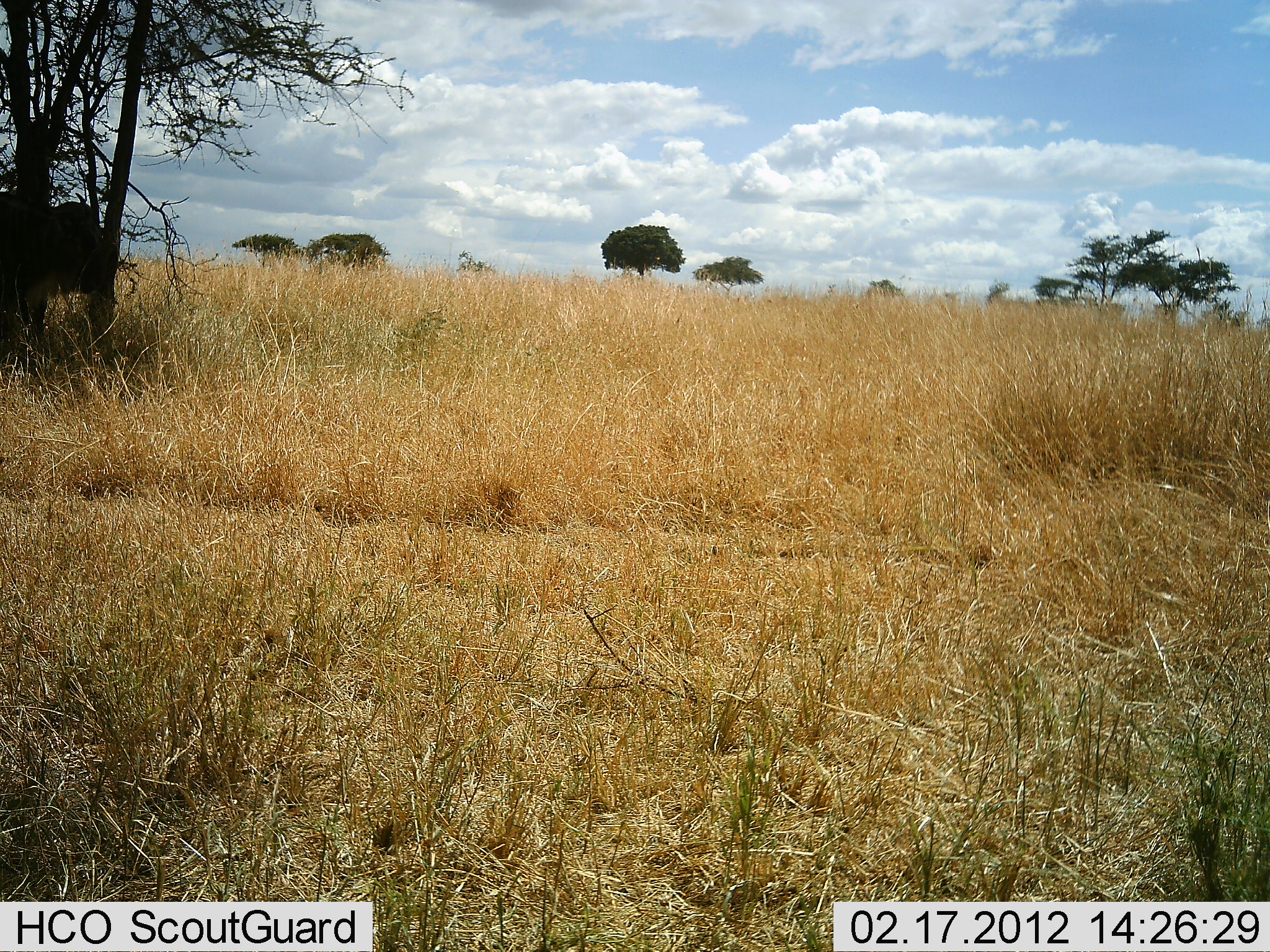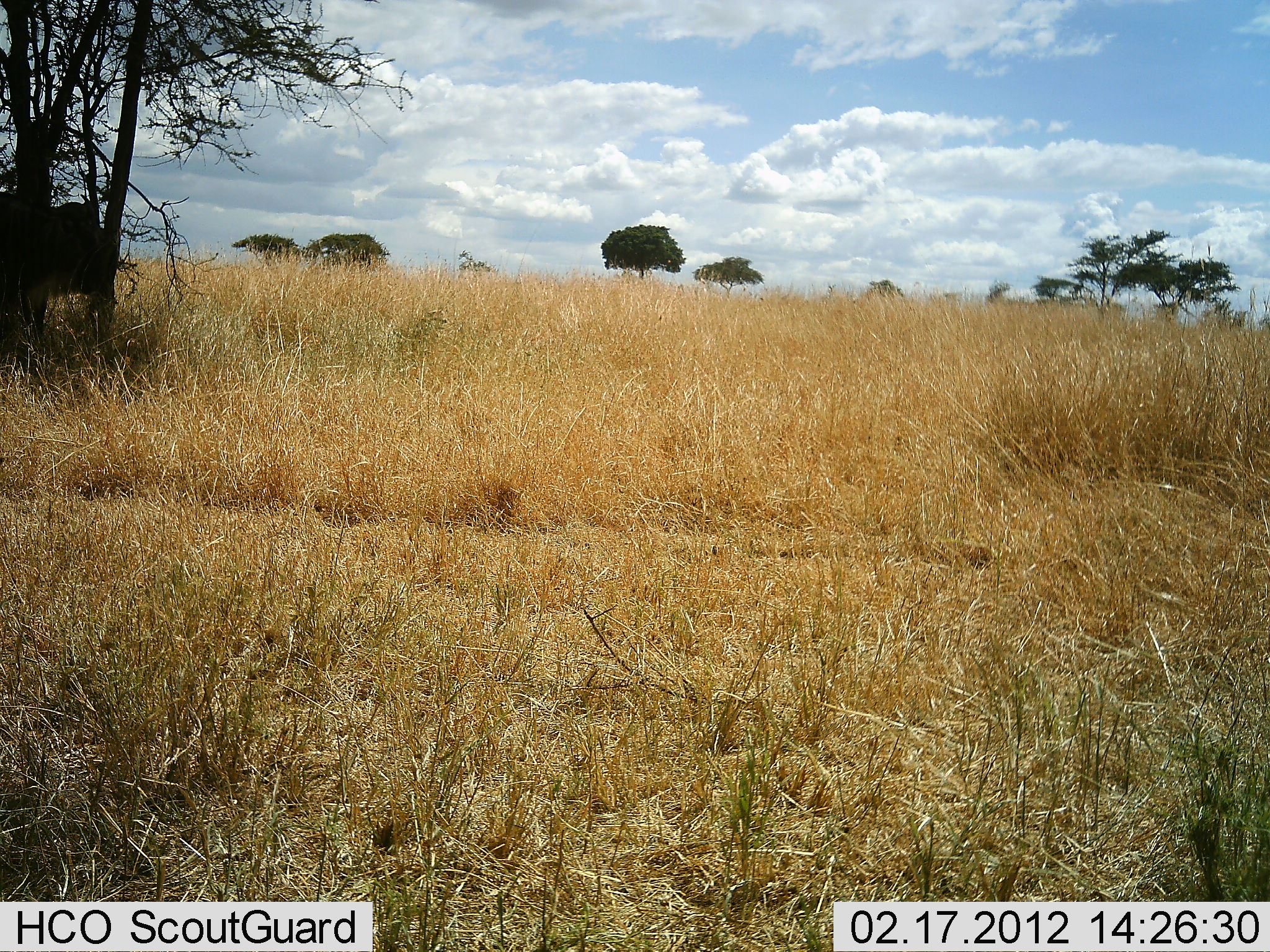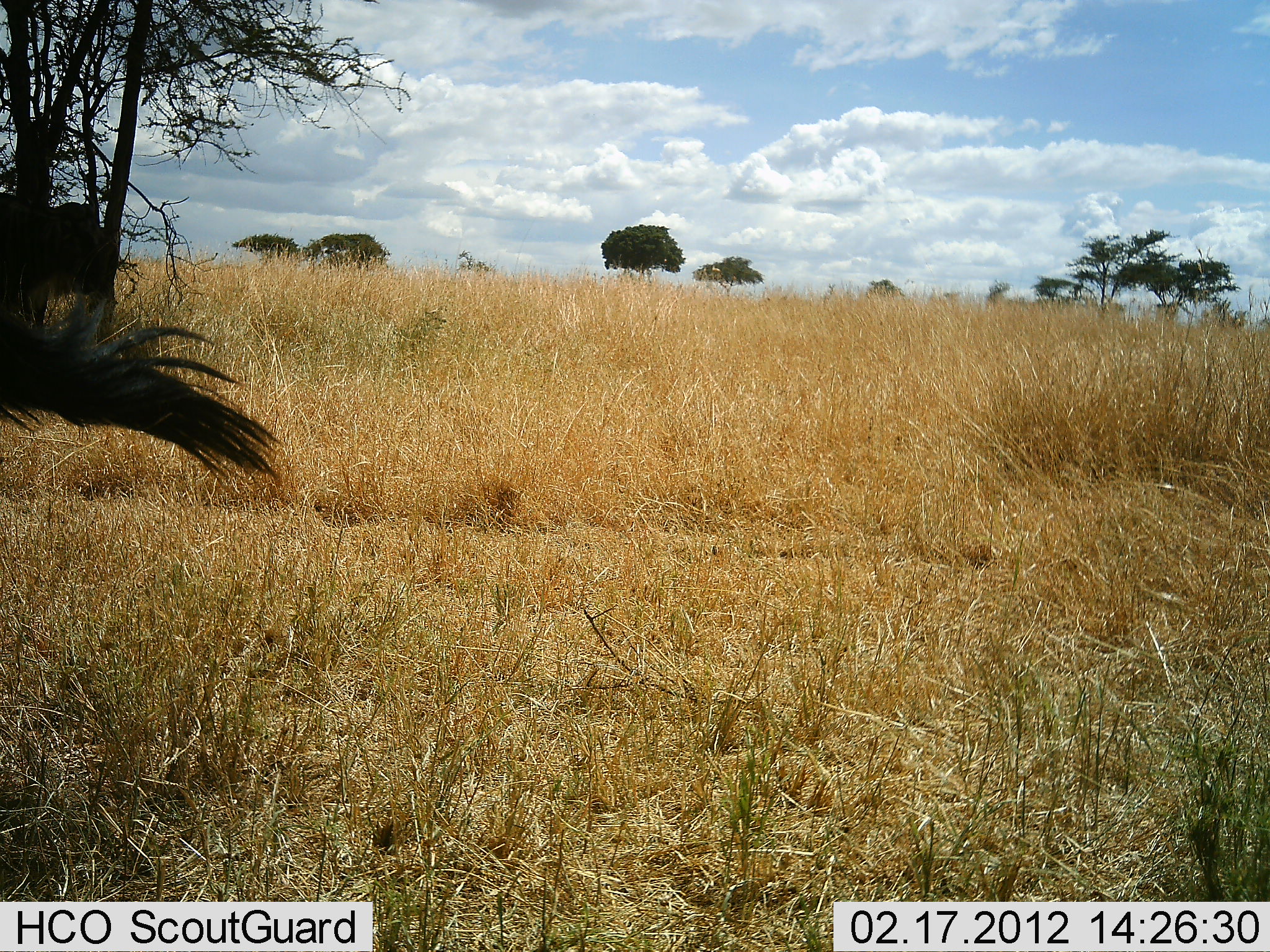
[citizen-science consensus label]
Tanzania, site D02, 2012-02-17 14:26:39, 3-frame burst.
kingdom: Animalia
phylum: Chordata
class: Mammalia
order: Artiodactyla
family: Bovidae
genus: Connochaetes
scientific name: Connochaetes taurinus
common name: blue wildebeest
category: wildebeest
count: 2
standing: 89%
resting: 0%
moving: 11%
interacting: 0%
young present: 0%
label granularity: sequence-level